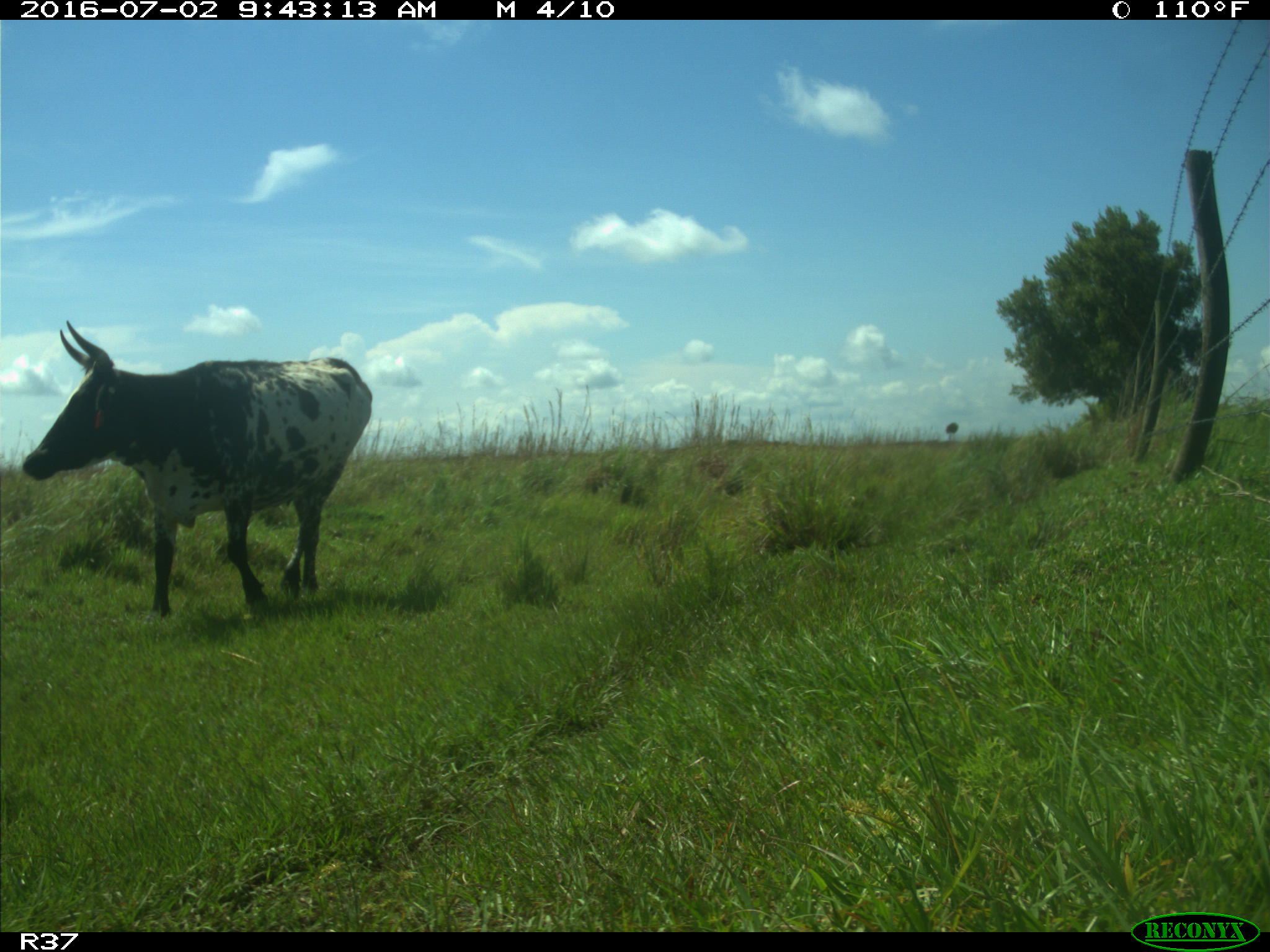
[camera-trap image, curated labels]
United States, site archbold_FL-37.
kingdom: Animalia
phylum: Chordata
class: Mammalia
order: Artiodactyla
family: Bovidae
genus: Bos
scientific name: Bos taurus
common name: domestic cow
Bos taurus (domestic cow).